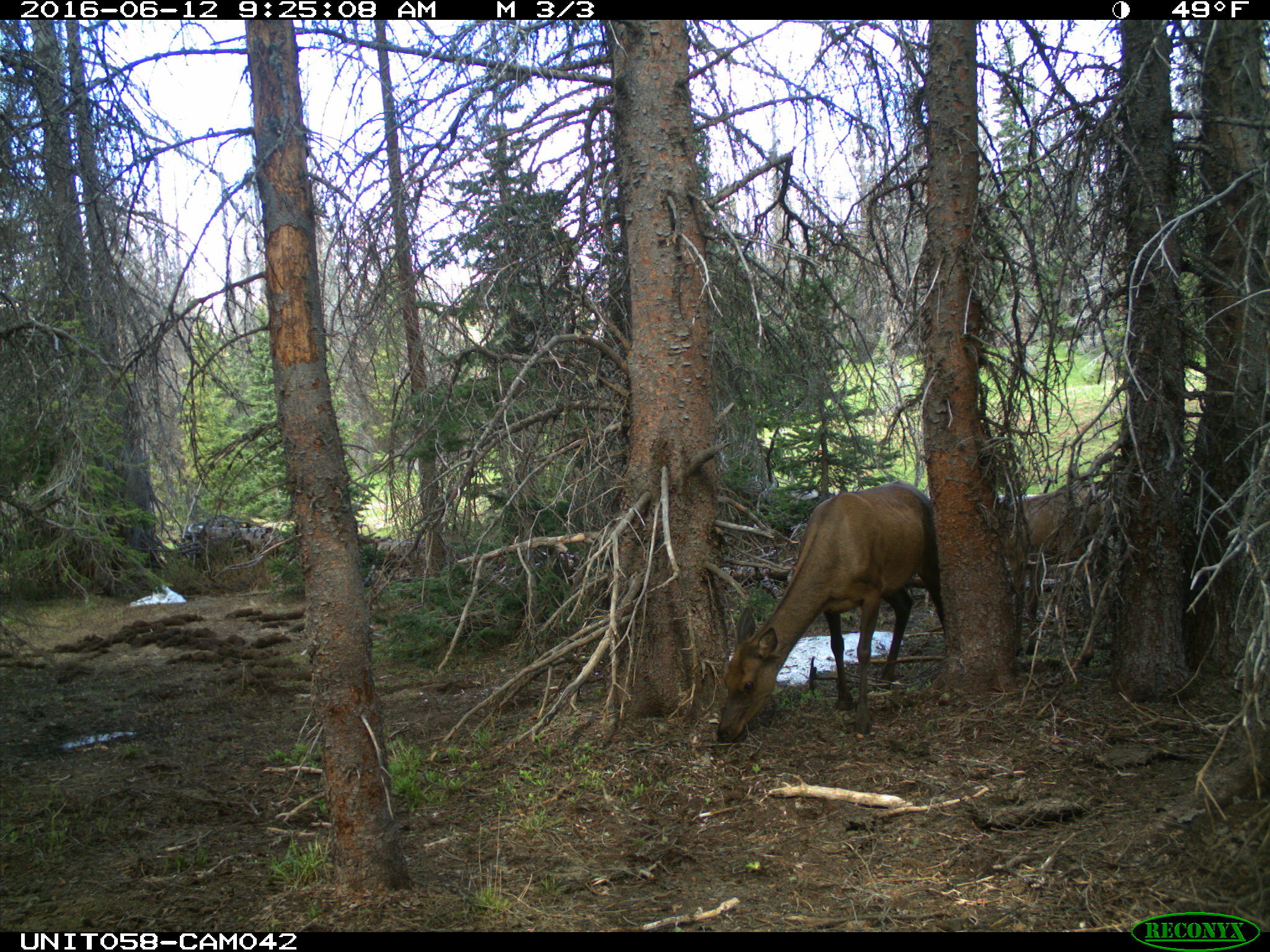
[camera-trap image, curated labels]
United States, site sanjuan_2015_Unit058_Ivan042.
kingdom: Animalia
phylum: Chordata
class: Mammalia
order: Artiodactyla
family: Cervidae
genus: Cervus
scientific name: Cervus elaphus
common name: red deer